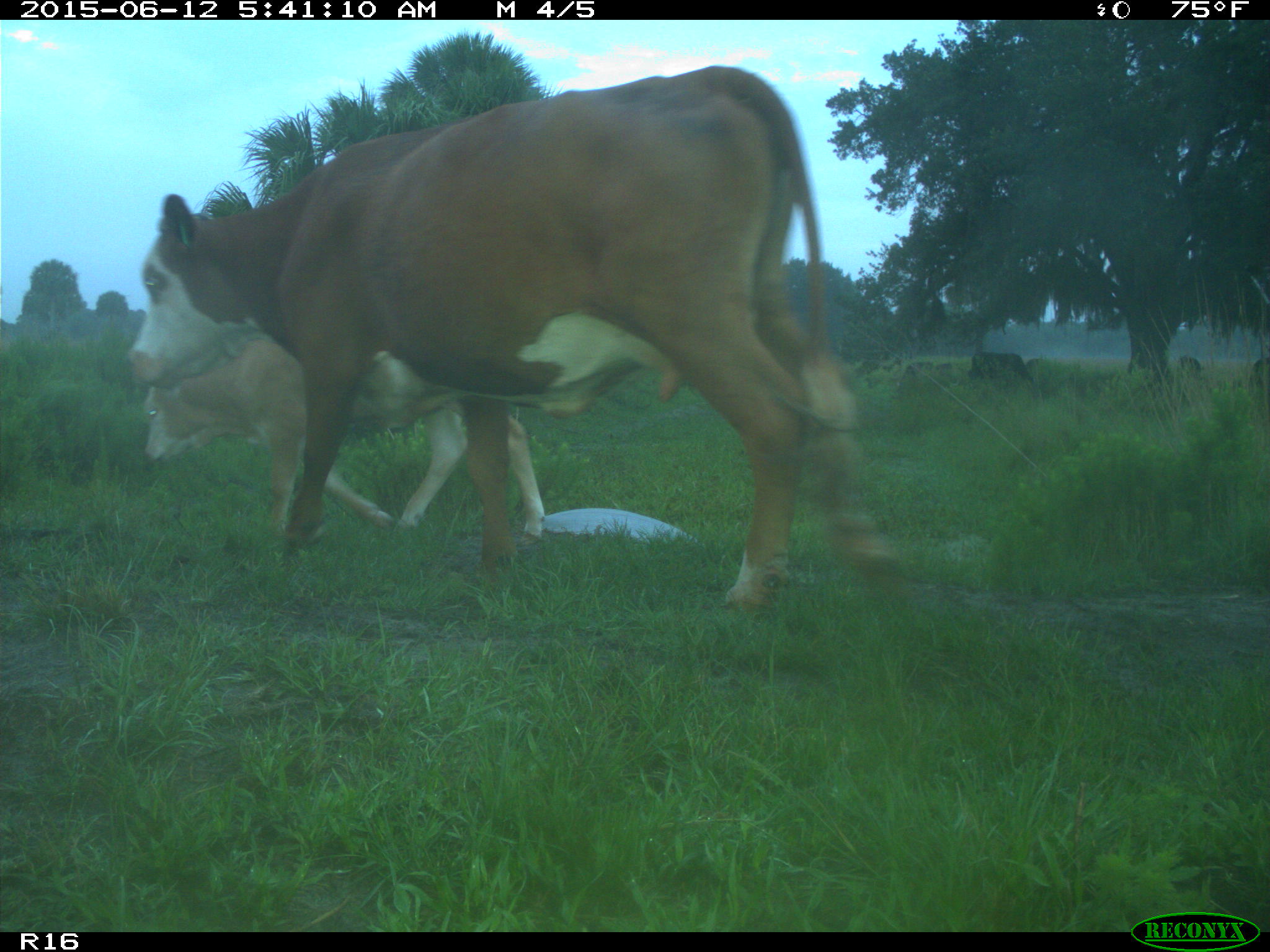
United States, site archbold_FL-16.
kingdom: Animalia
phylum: Chordata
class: Mammalia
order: Artiodactyla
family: Bovidae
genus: Bos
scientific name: Bos taurus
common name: domestic cow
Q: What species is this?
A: Bos taurus (domestic cow).